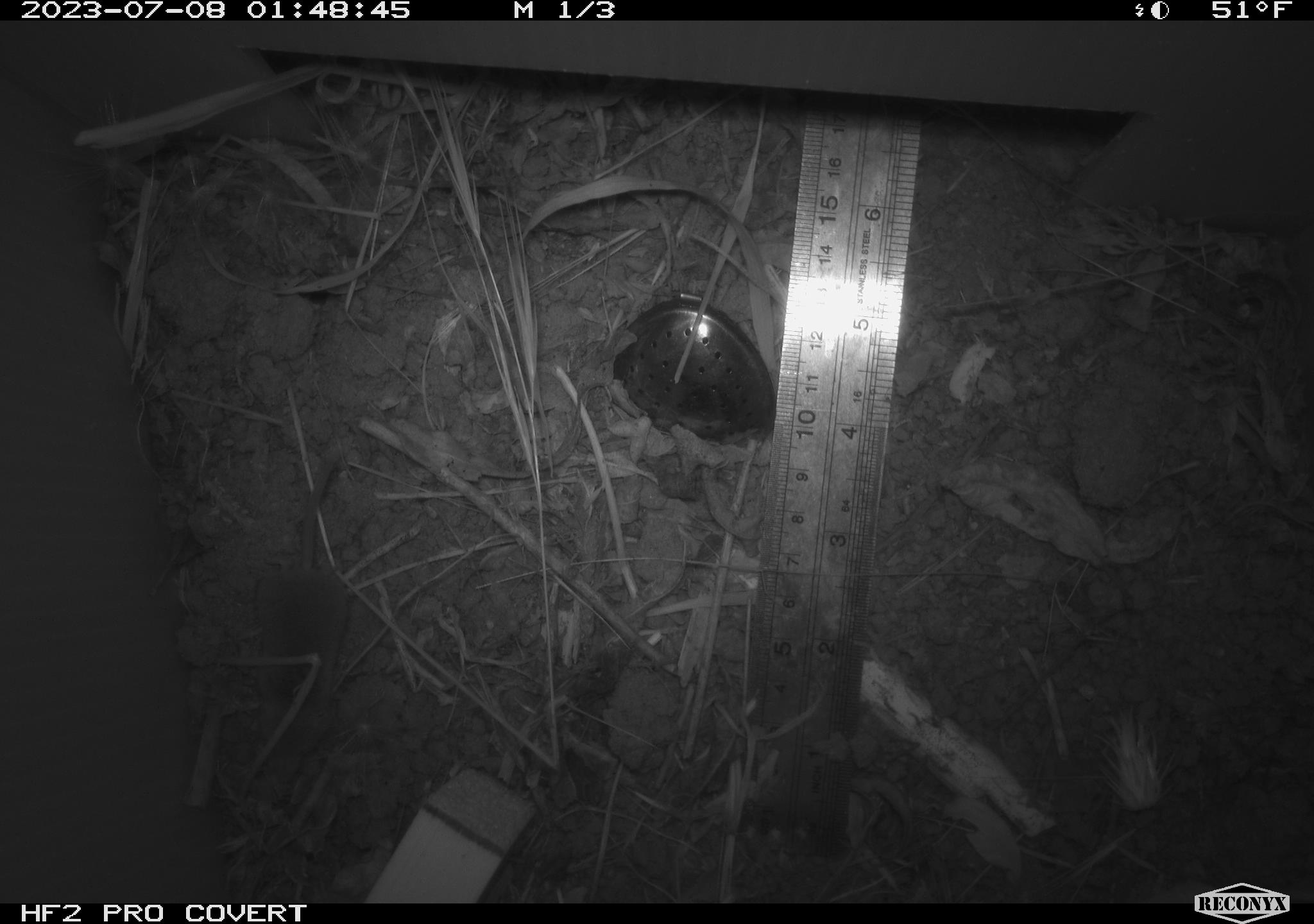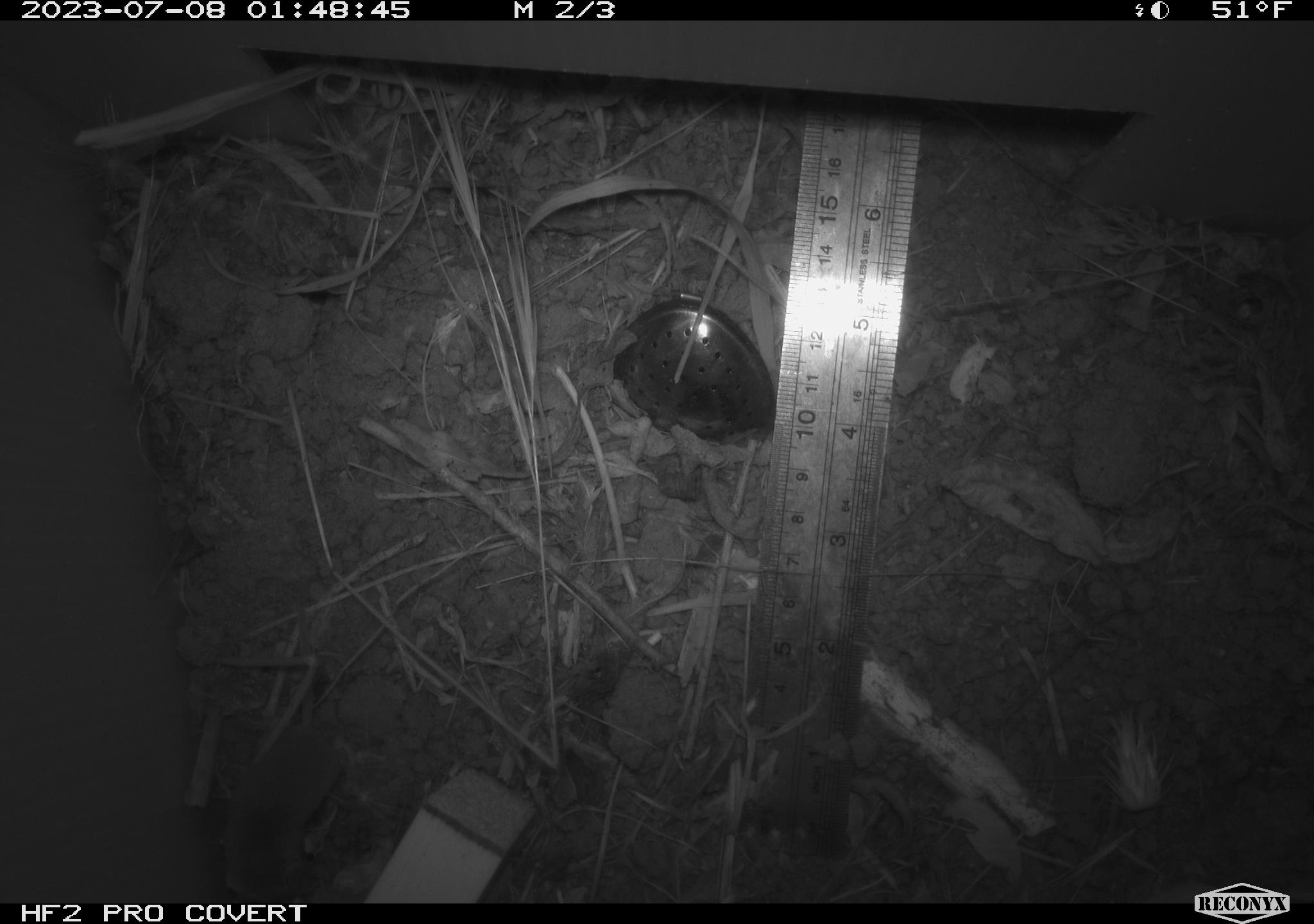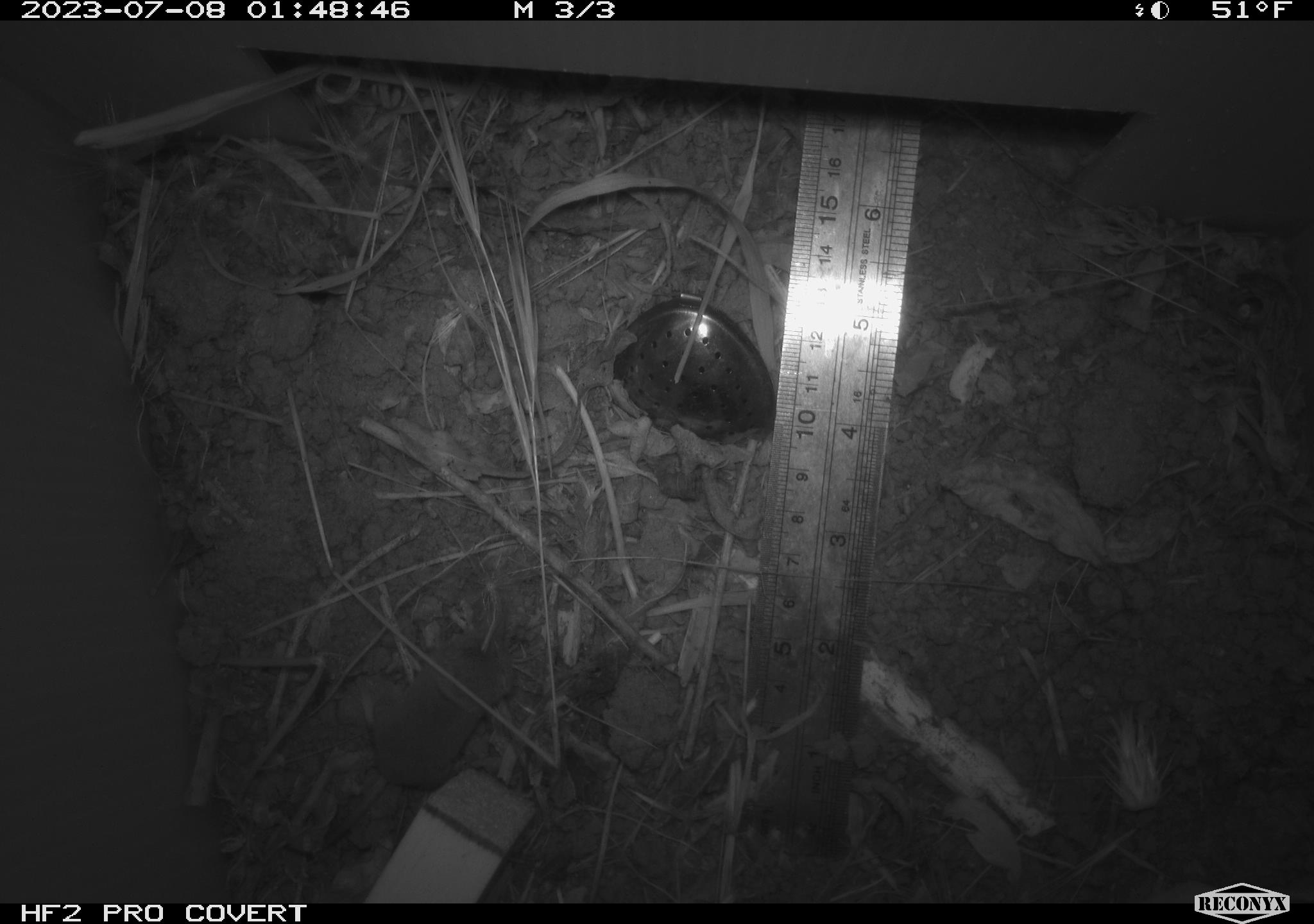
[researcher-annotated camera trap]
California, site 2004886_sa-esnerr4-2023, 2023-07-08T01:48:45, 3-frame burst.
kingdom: Animalia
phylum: Chordata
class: Mammalia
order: Eulipotyphla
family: Soricidae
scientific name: Soricidae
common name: shrews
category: soricidae family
Soricidae family (shrews) (Soricidae).